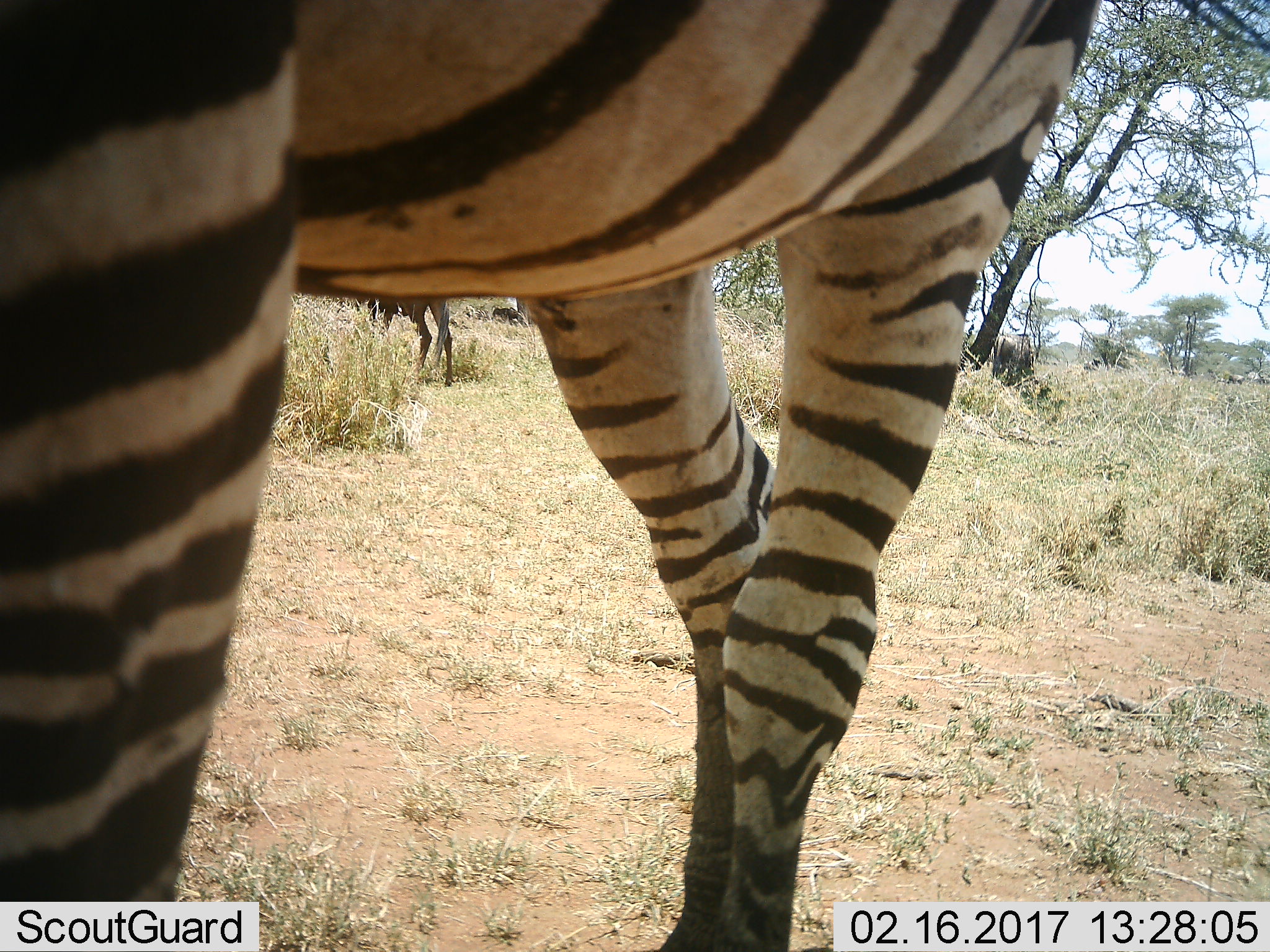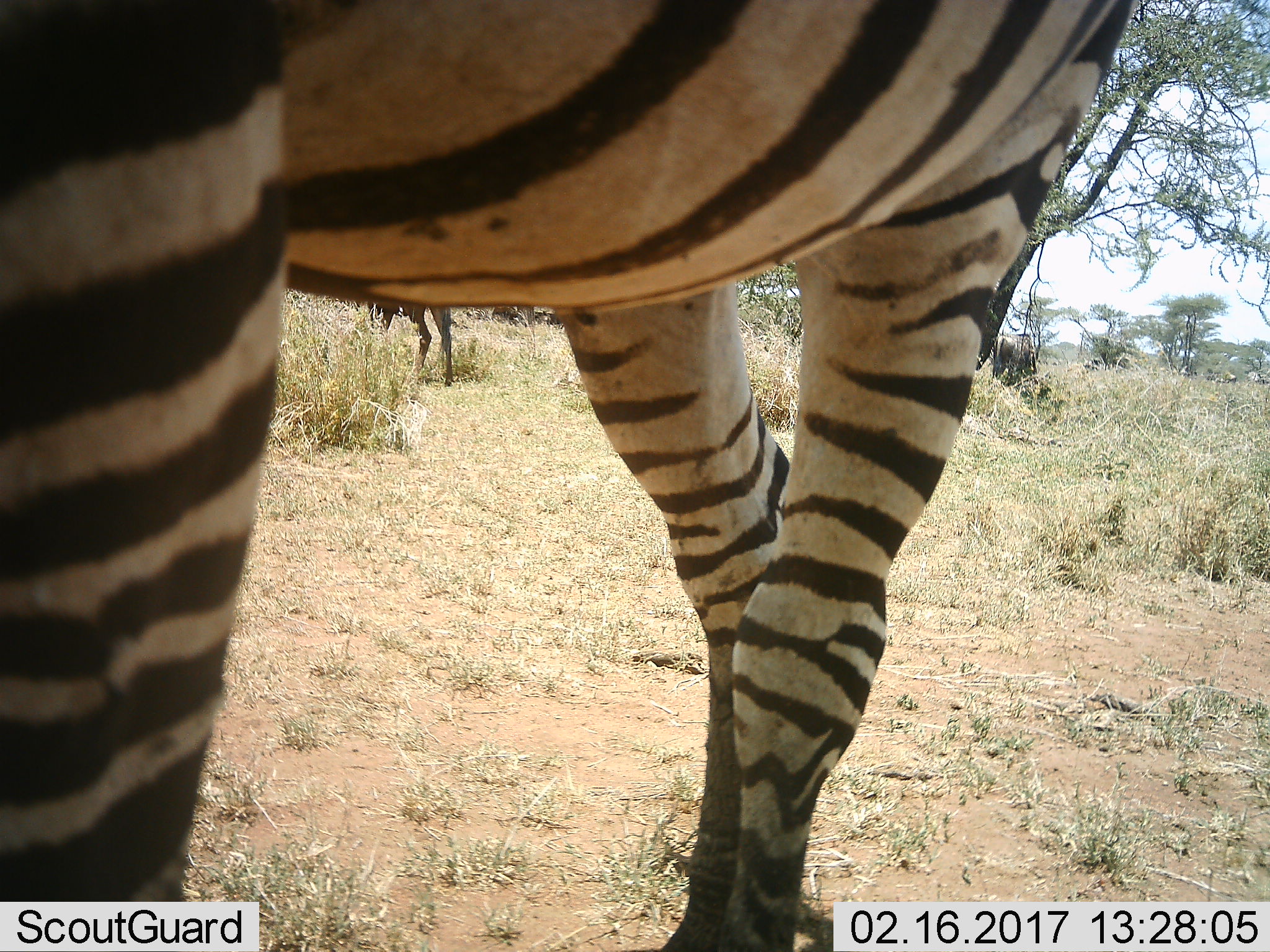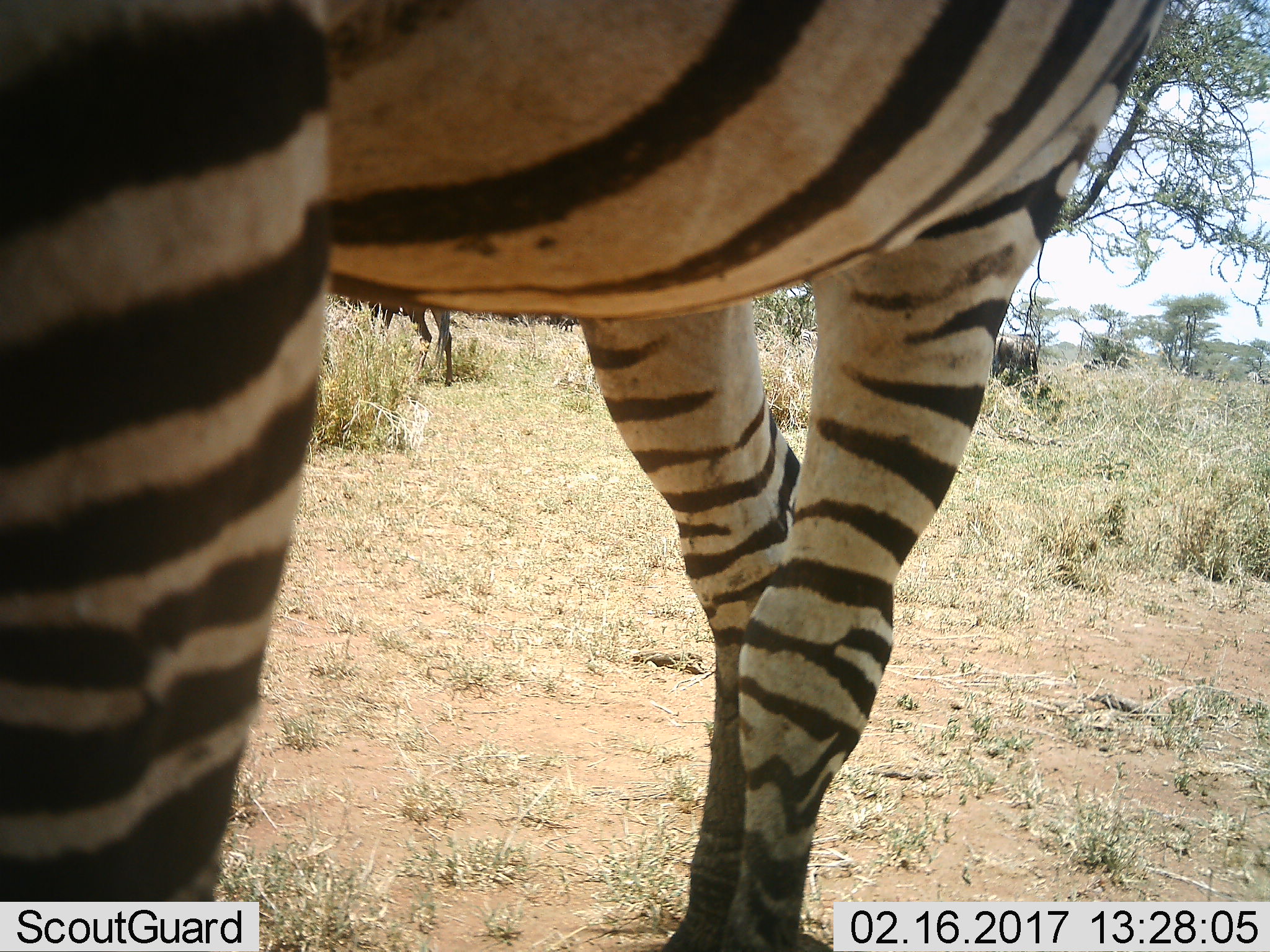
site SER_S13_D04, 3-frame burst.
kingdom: Animalia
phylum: Chordata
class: Mammalia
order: Perissodactyla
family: Equidae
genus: Equus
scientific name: Equus quagga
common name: plains zebra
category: zebraplains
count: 1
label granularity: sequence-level